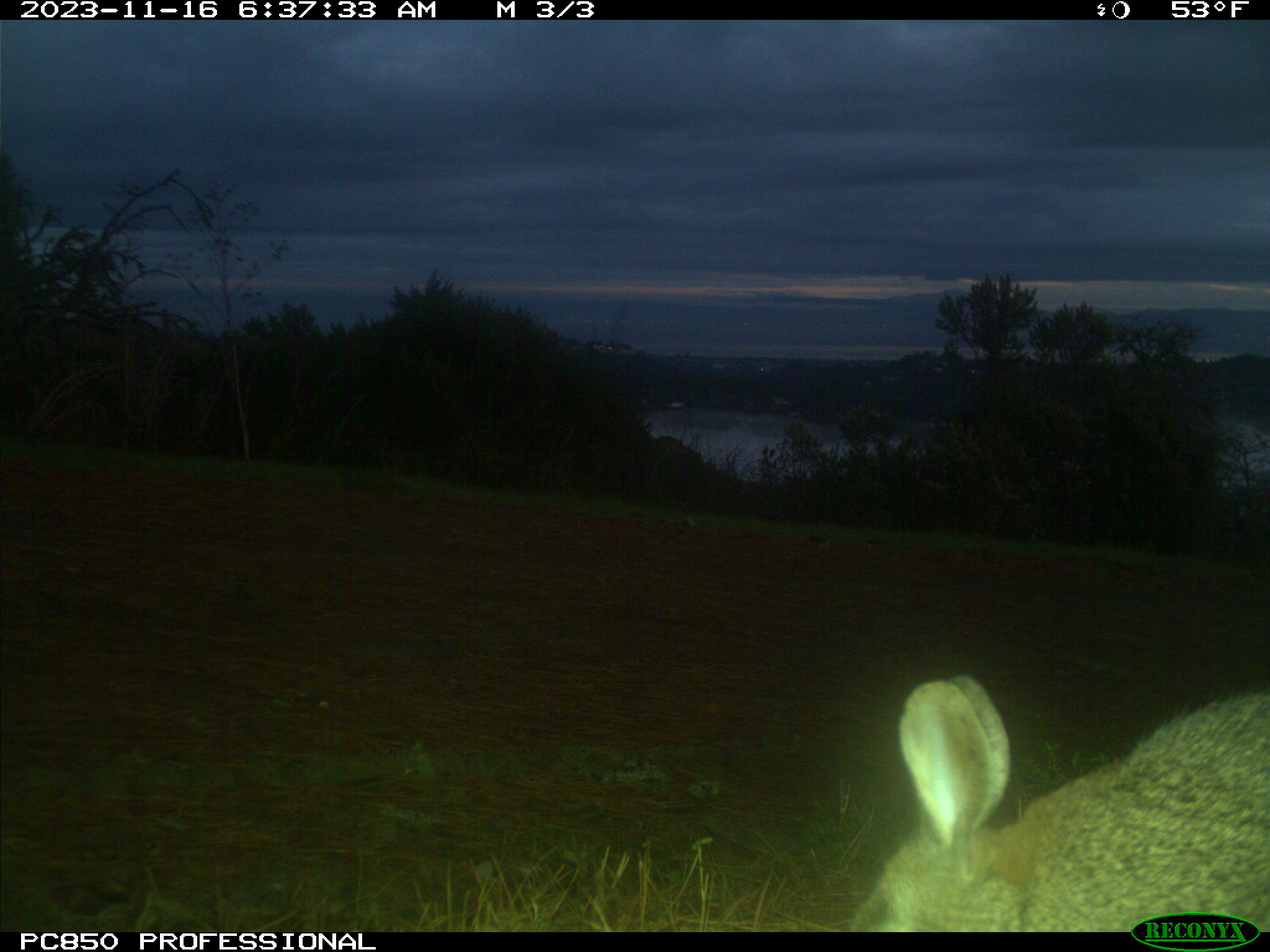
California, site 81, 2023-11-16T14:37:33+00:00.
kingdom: Animalia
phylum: Chordata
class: Mammalia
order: Lagomorpha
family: Leporidae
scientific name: Leporidae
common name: rabbit